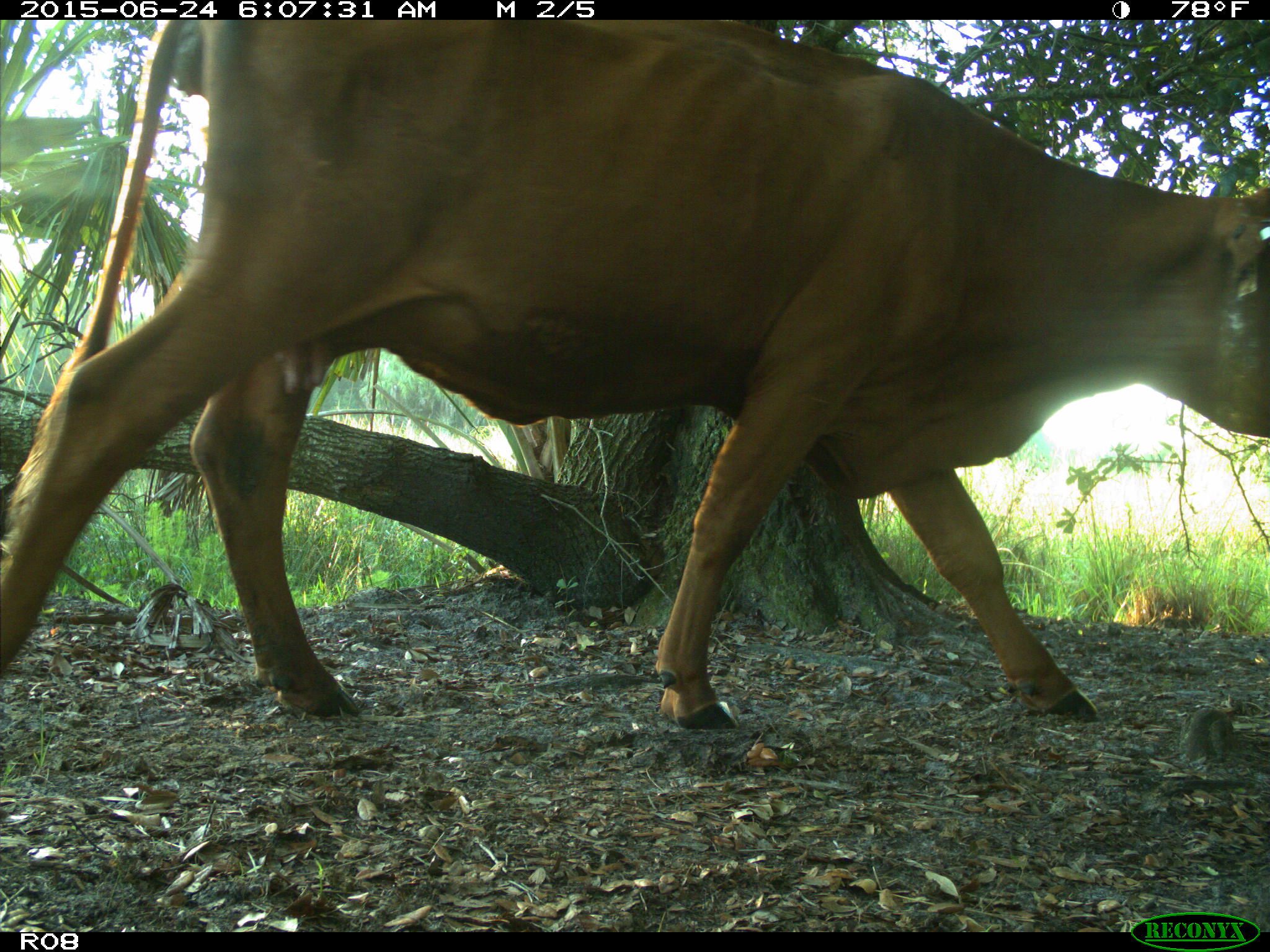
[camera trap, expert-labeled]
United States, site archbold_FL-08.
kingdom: Animalia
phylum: Chordata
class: Mammalia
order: Artiodactyla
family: Bovidae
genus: Bos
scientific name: Bos taurus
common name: domestic cow